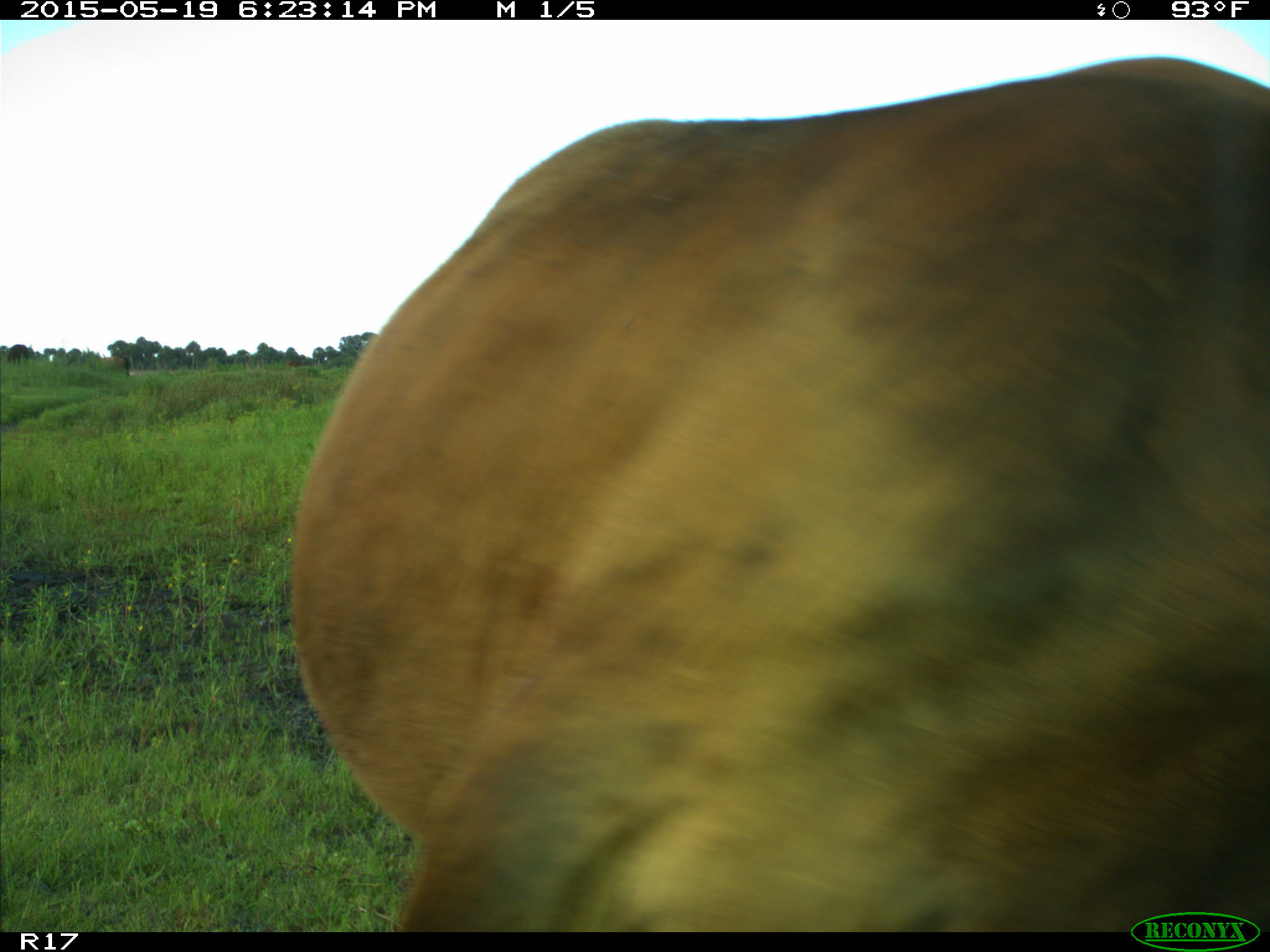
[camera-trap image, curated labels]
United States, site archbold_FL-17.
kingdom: Animalia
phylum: Chordata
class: Mammalia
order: Artiodactyla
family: Bovidae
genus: Bos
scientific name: Bos taurus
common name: domestic cow